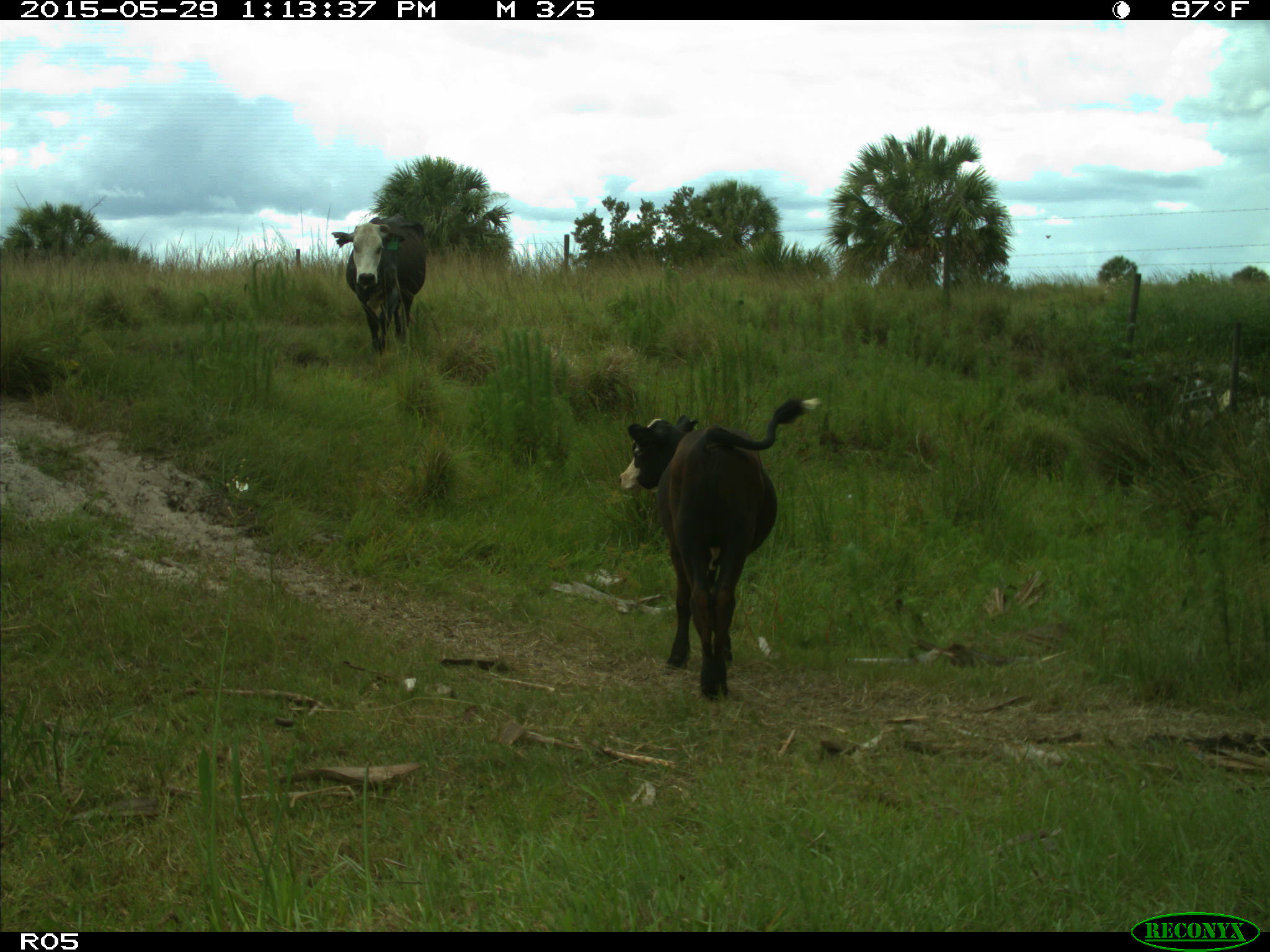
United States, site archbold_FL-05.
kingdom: Animalia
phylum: Chordata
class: Mammalia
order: Artiodactyla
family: Bovidae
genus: Bos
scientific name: Bos taurus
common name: domestic cow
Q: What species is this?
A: Bos taurus (domestic cow).